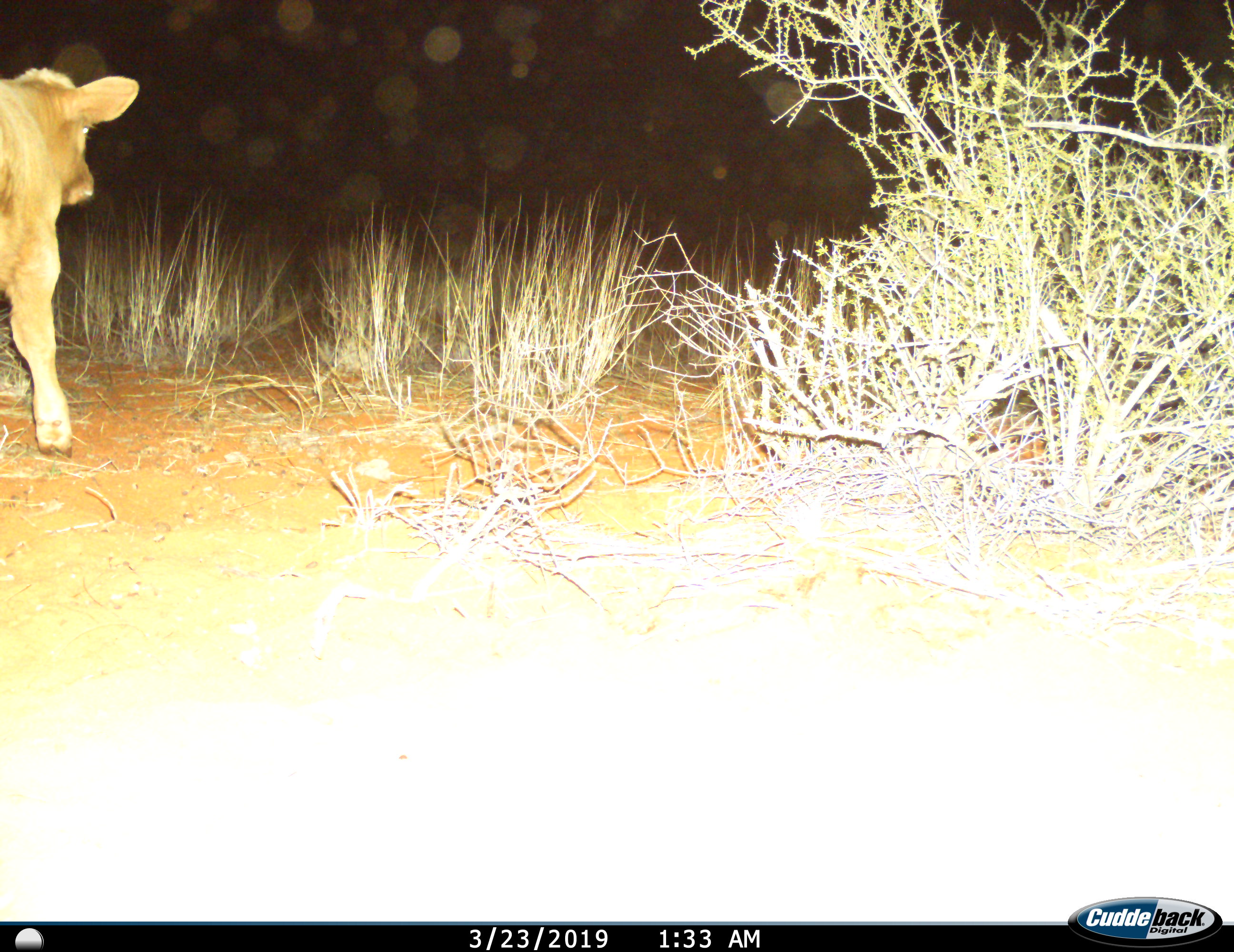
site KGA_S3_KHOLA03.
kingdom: Animalia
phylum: Chordata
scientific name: Vertebrata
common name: domestic animal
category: domesticanimal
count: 1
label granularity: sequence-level